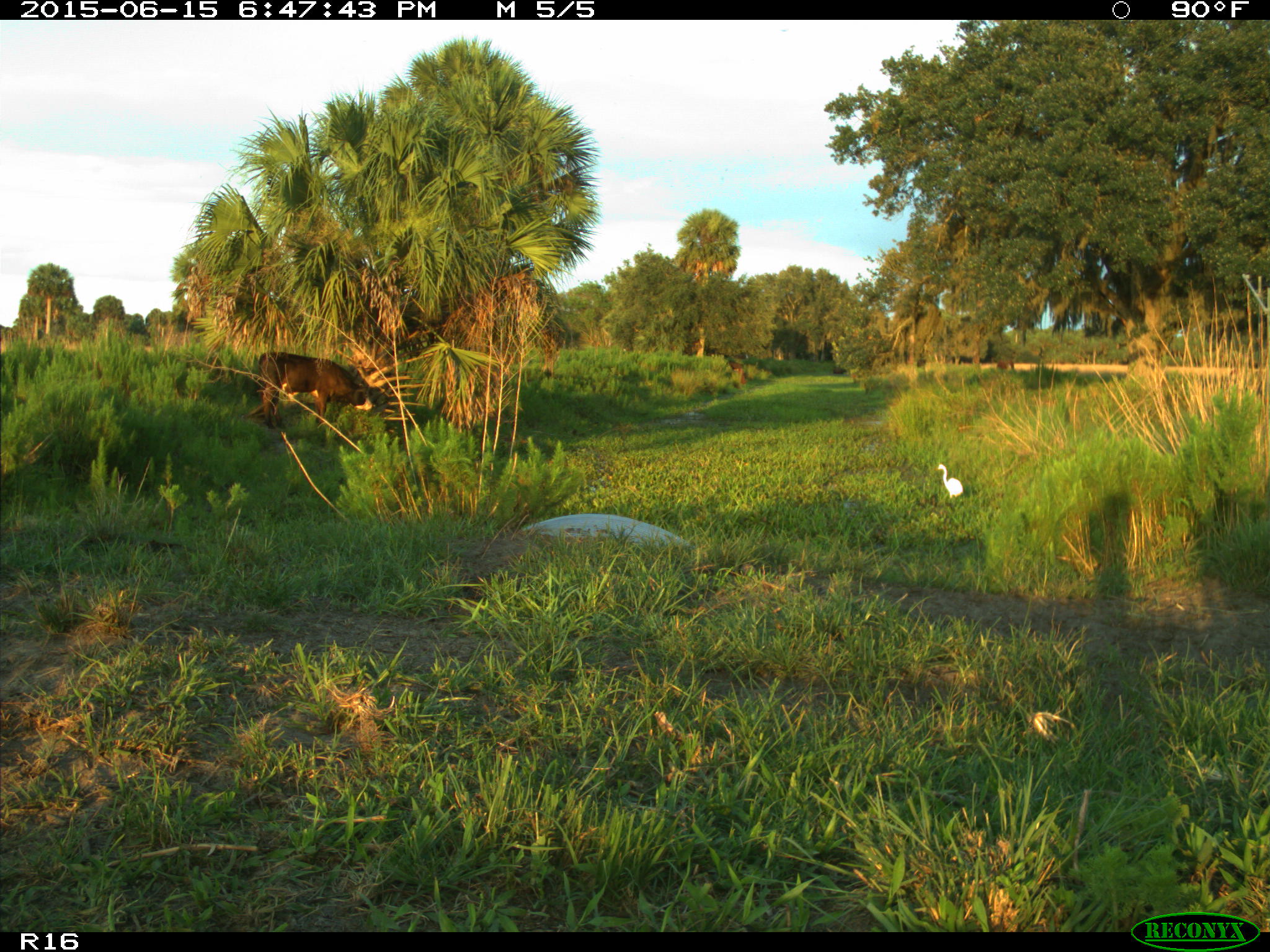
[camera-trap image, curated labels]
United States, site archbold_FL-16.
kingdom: Animalia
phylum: Chordata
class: Mammalia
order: Artiodactyla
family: Bovidae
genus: Bos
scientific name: Bos taurus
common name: domestic cow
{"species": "Bos taurus (domestic cow)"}